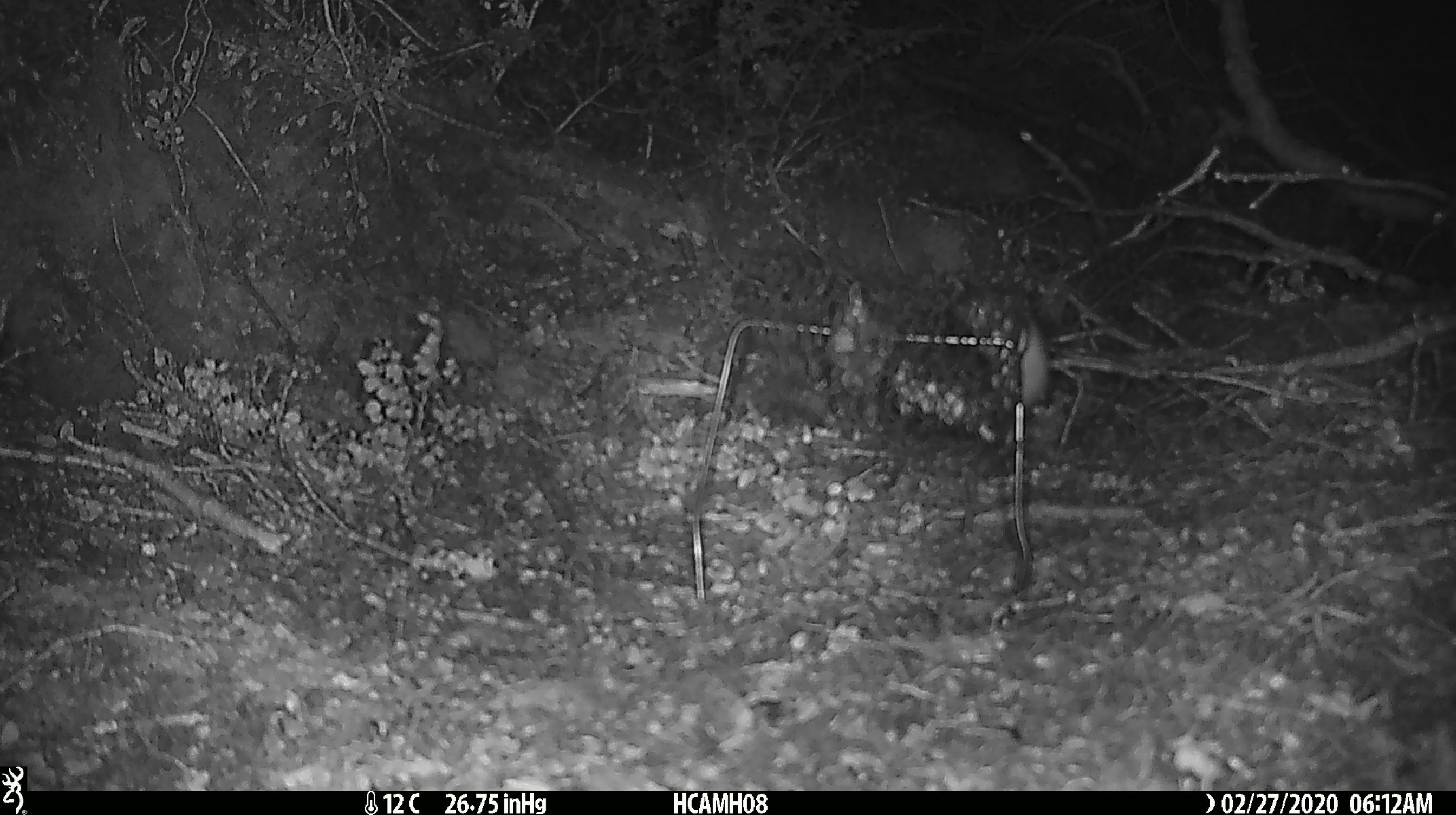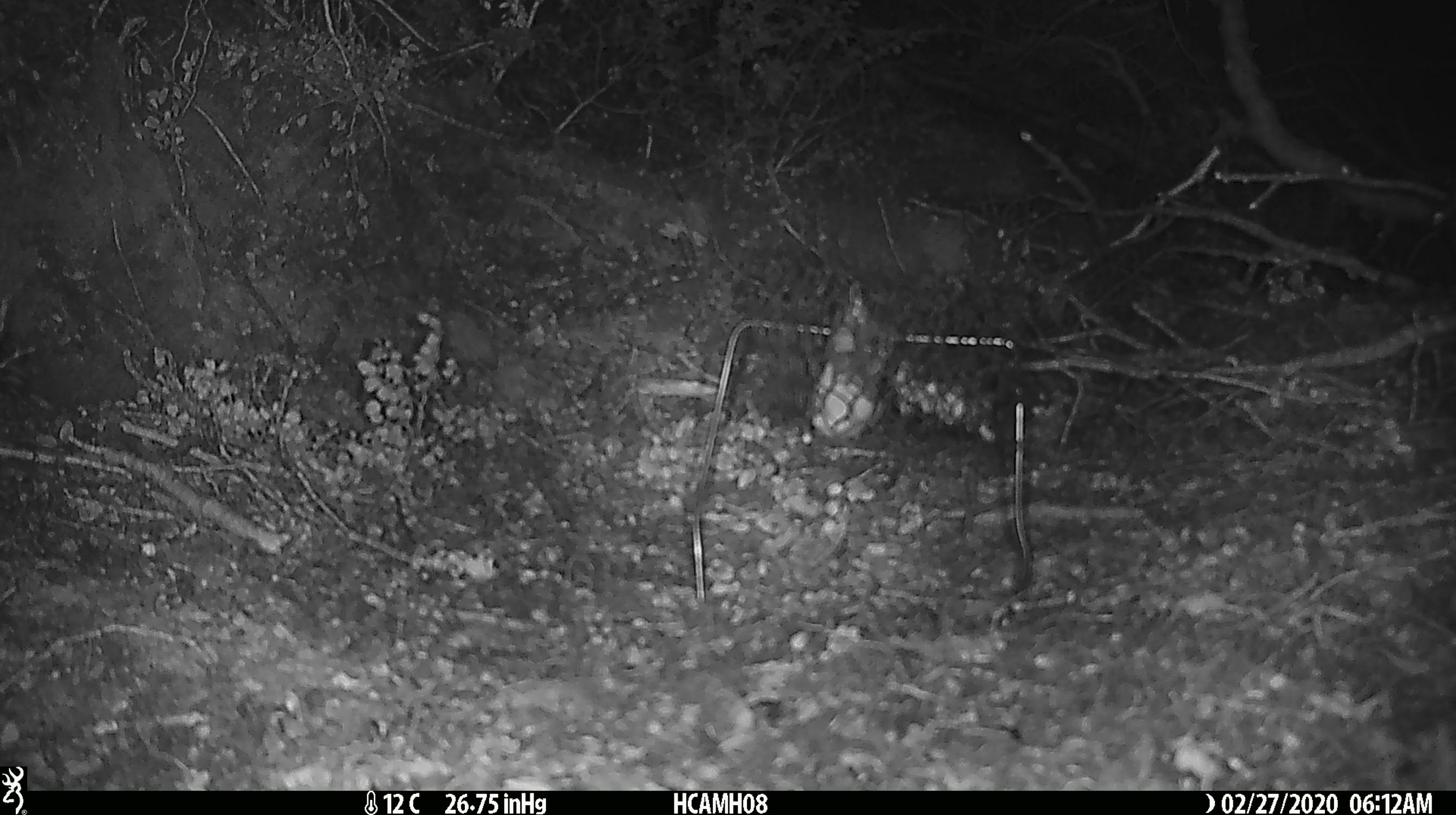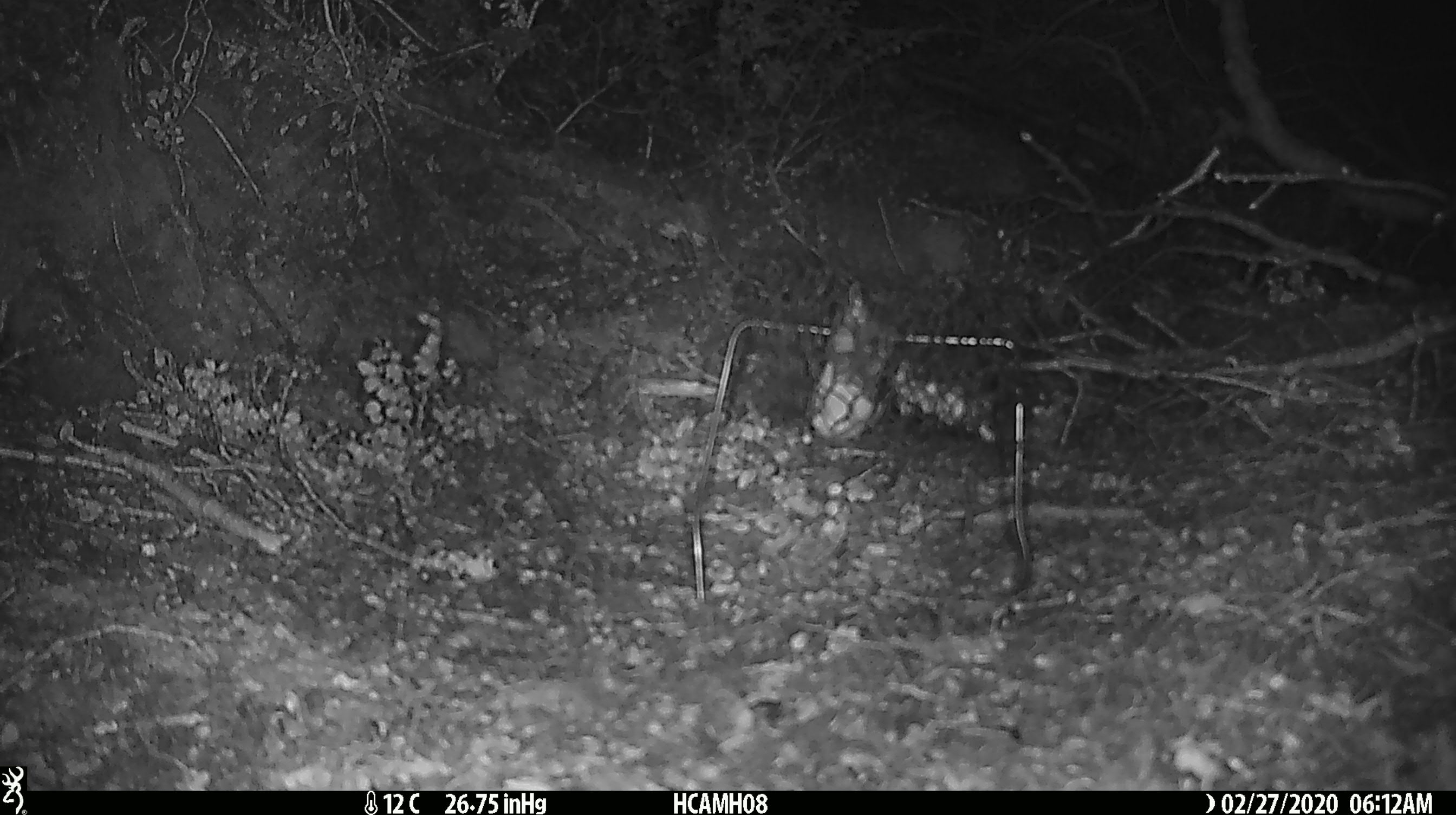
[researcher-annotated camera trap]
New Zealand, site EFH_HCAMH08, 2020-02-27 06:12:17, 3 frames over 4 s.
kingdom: Animalia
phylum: Chordata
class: Mammalia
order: Rodentia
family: Muridae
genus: Mus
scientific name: Mus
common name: mouse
Mouse (Mus).